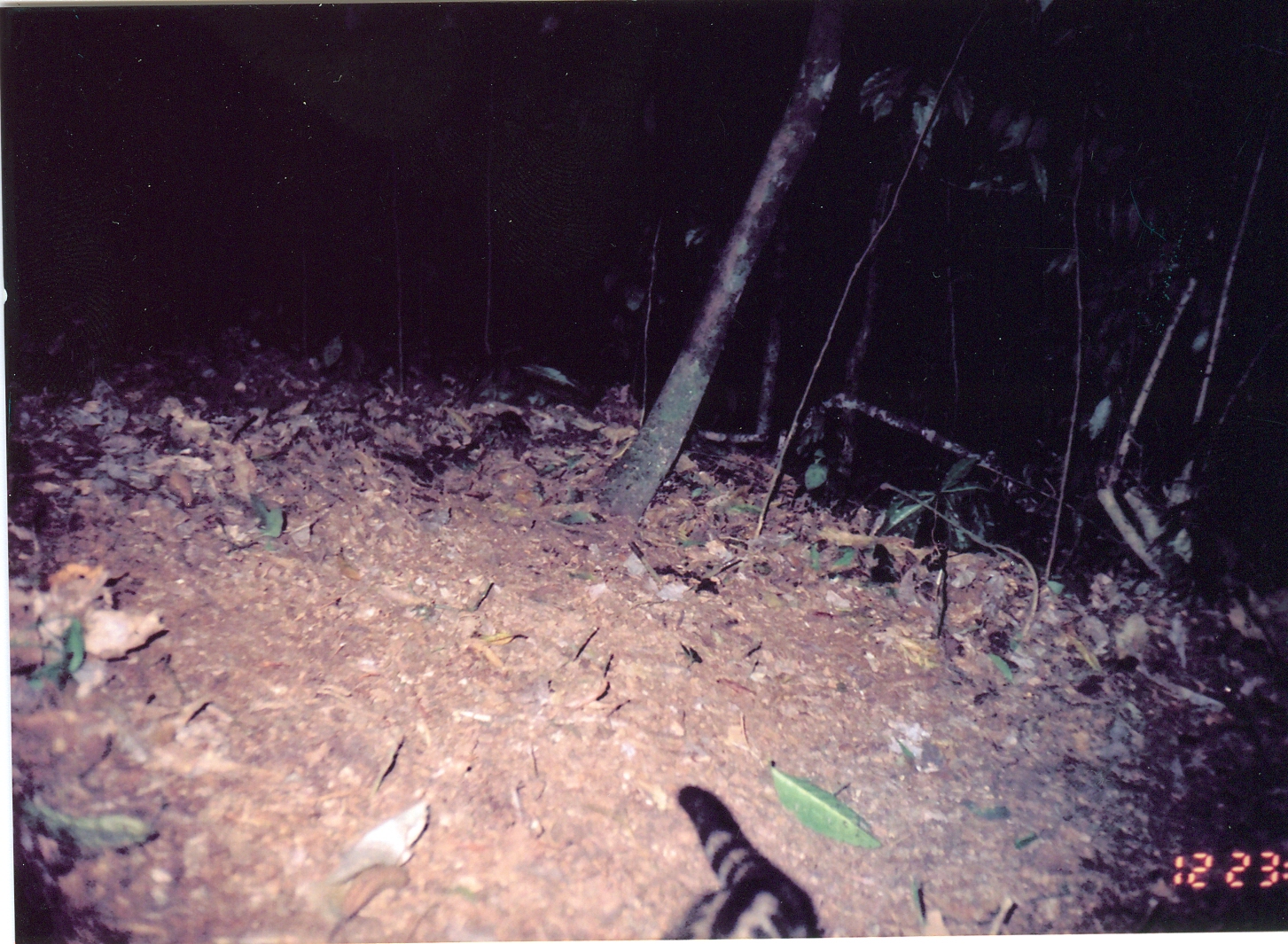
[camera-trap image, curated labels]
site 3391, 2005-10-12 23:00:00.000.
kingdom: Animalia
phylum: Chordata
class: Mammalia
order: Carnivora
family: Viverridae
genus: Genetta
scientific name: Genetta maculata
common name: rusty-spotted genet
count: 1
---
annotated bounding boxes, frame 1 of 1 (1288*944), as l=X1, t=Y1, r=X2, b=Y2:
genetta maculata: l=659, t=781, r=827, b=941